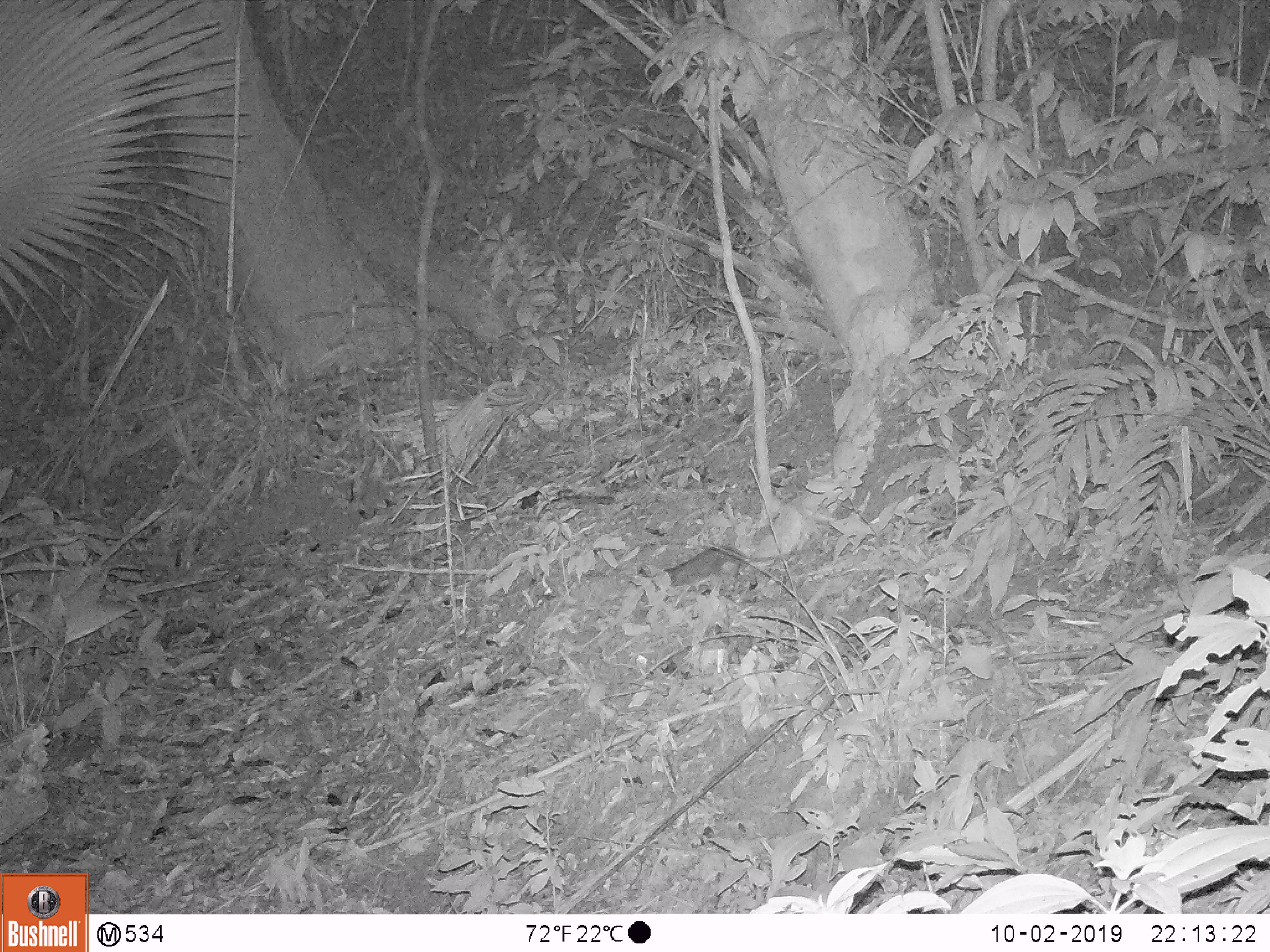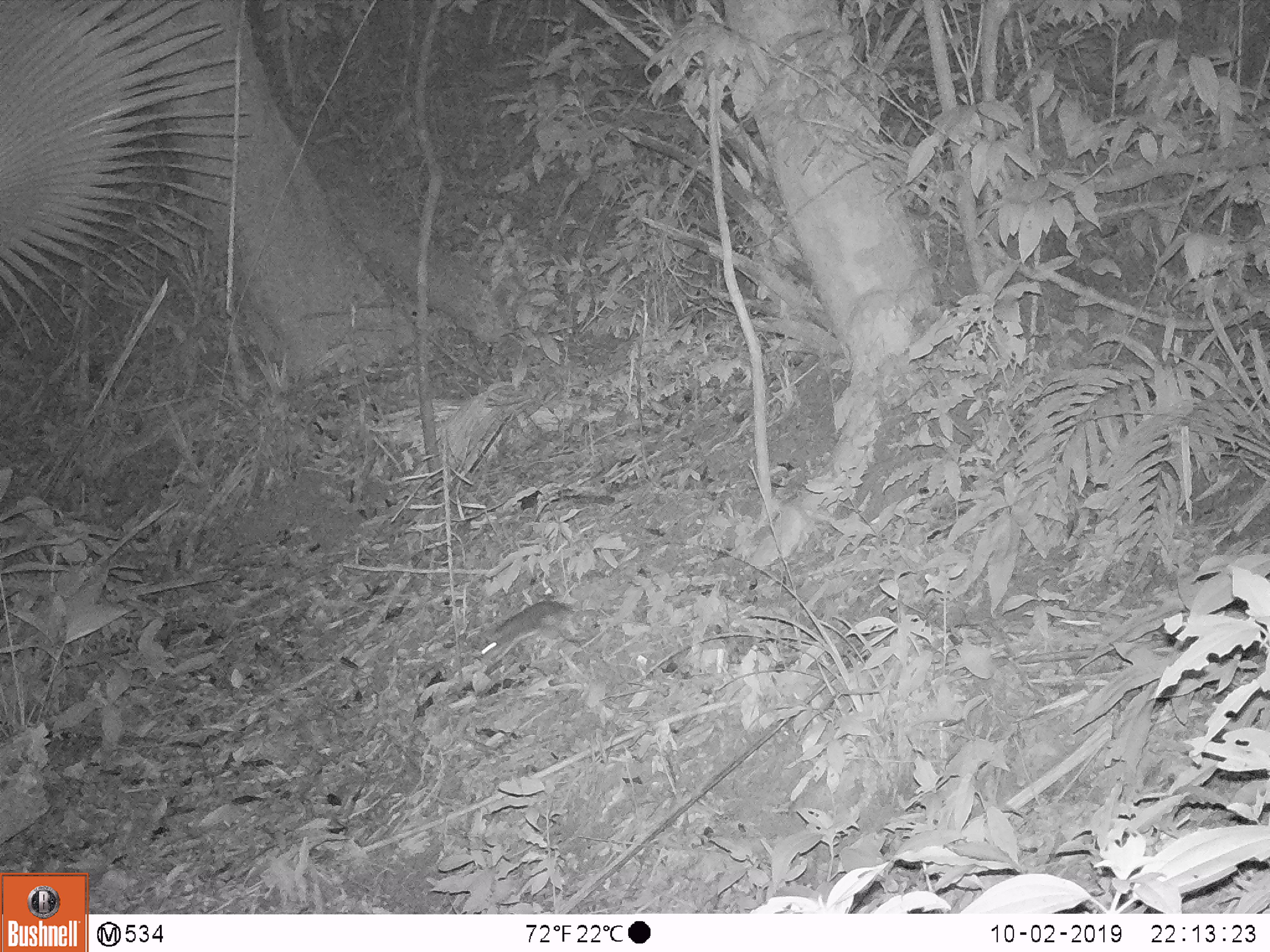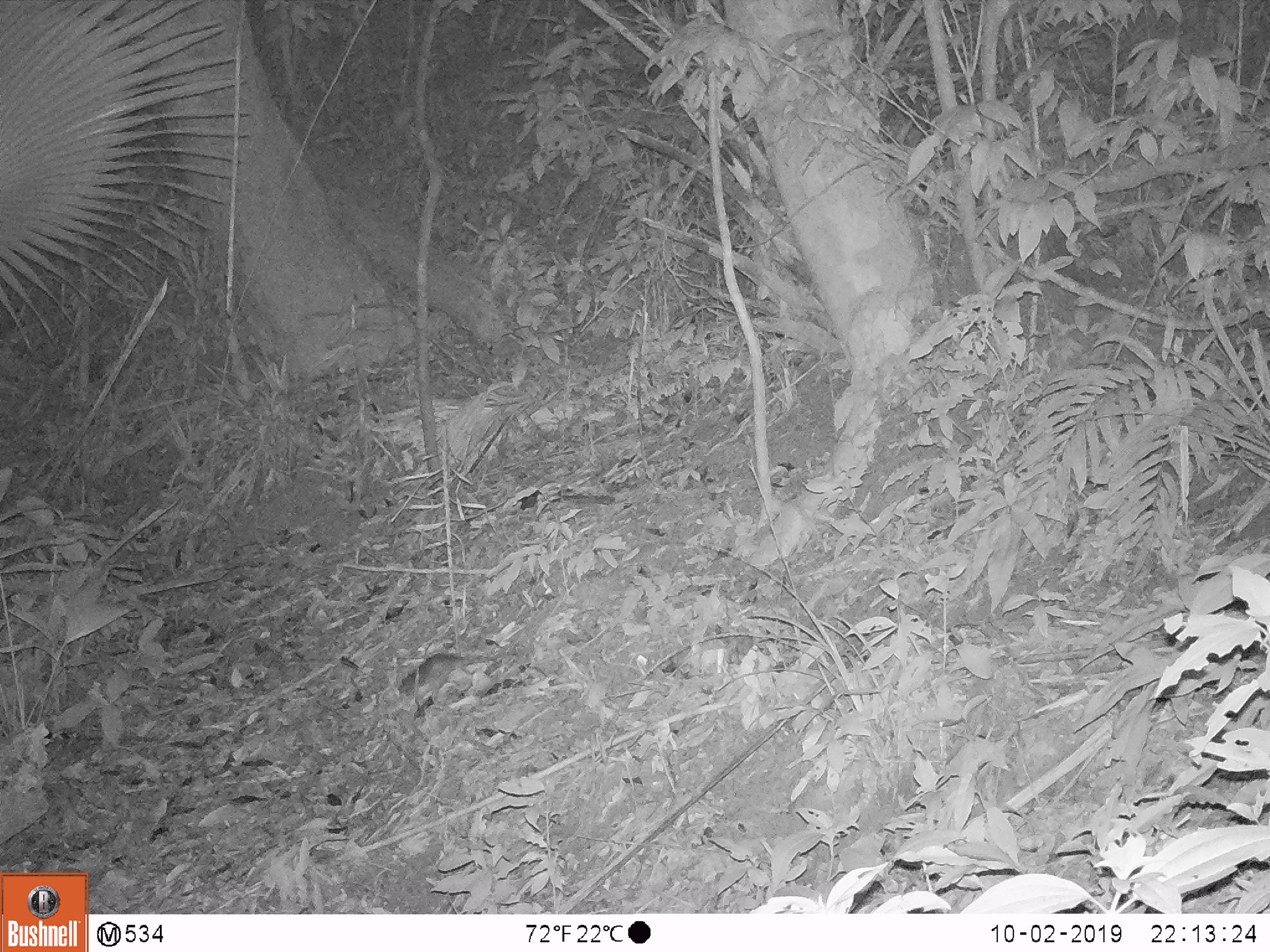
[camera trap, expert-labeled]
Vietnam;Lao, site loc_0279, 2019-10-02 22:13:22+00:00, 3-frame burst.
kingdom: Animalia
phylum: Chordata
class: Mammalia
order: Rodentia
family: Muridae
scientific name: Muridae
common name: old-world mice and rats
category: unidentified murid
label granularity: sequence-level